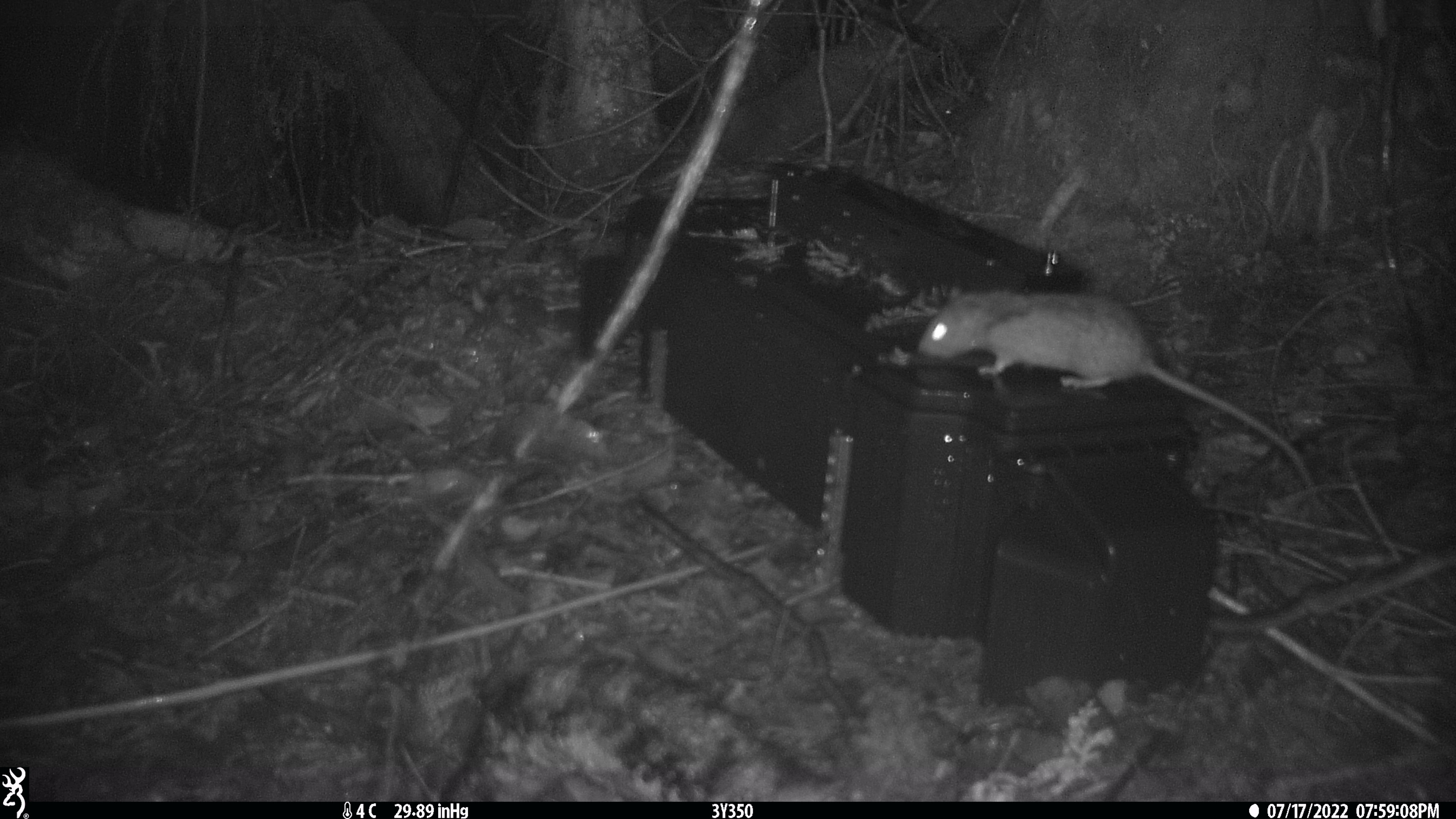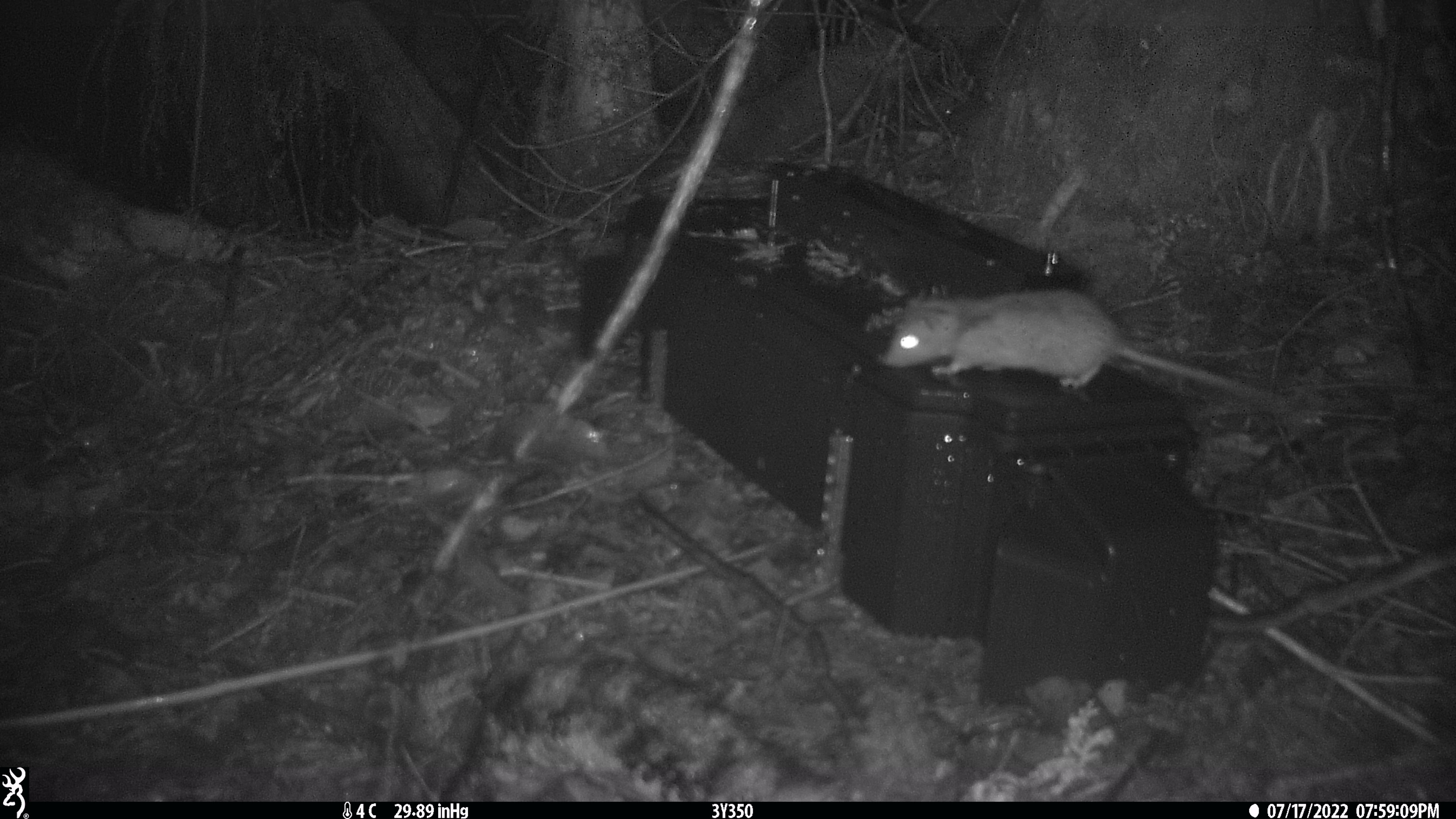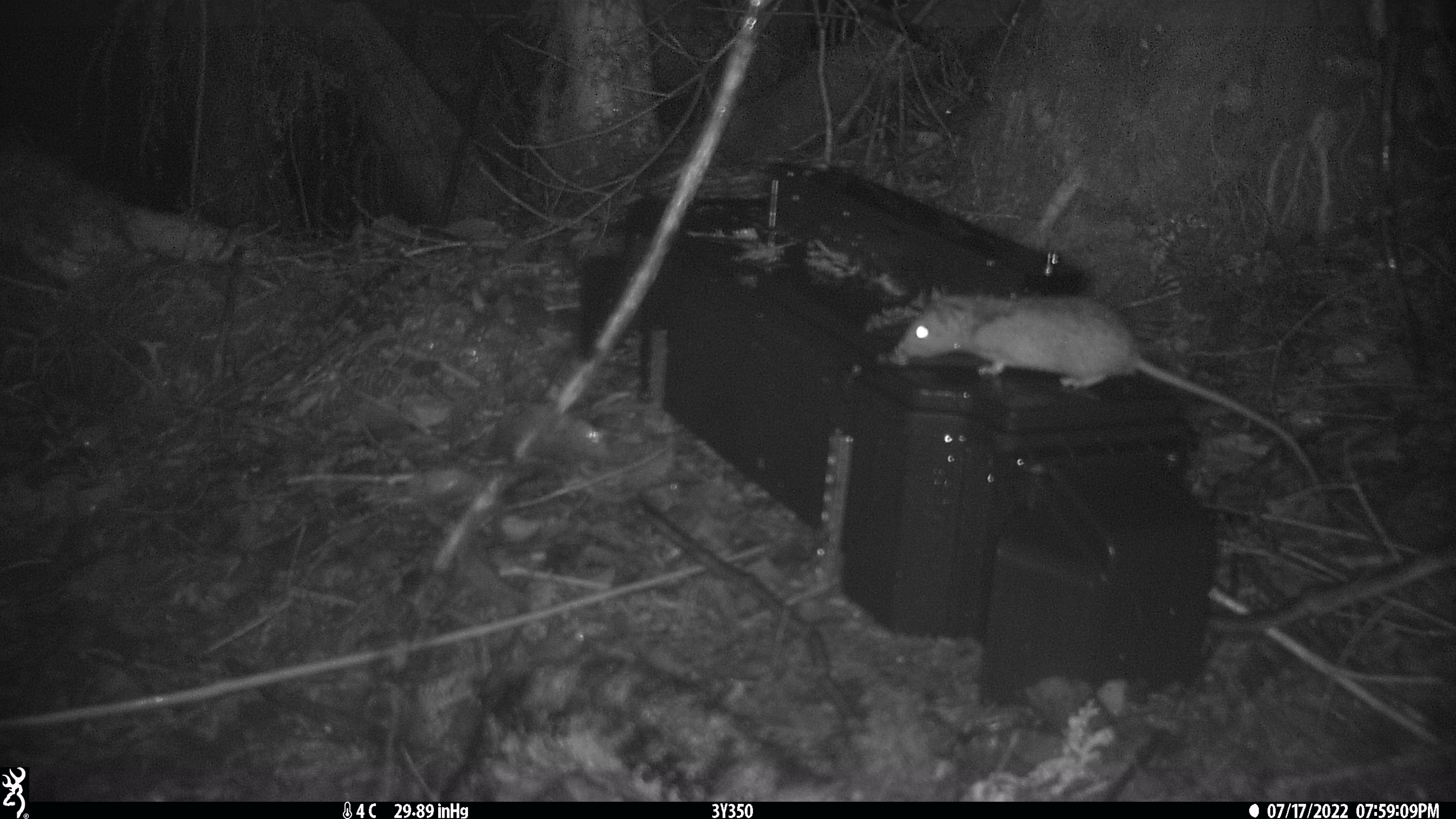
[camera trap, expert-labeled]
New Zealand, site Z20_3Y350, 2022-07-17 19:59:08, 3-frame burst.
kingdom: Animalia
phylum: Chordata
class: Mammalia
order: Rodentia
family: Muridae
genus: Rattus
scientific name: Rattus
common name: rat